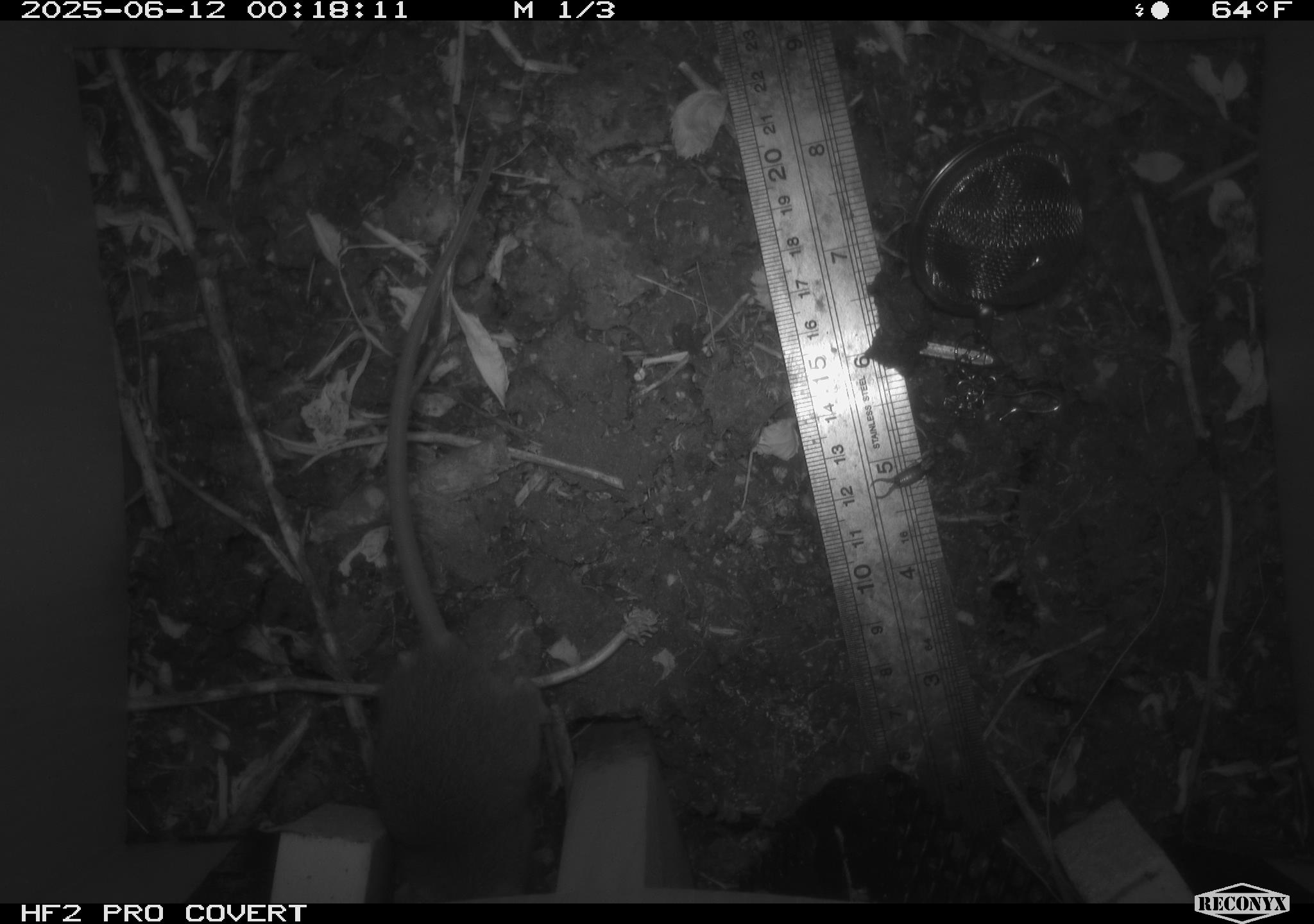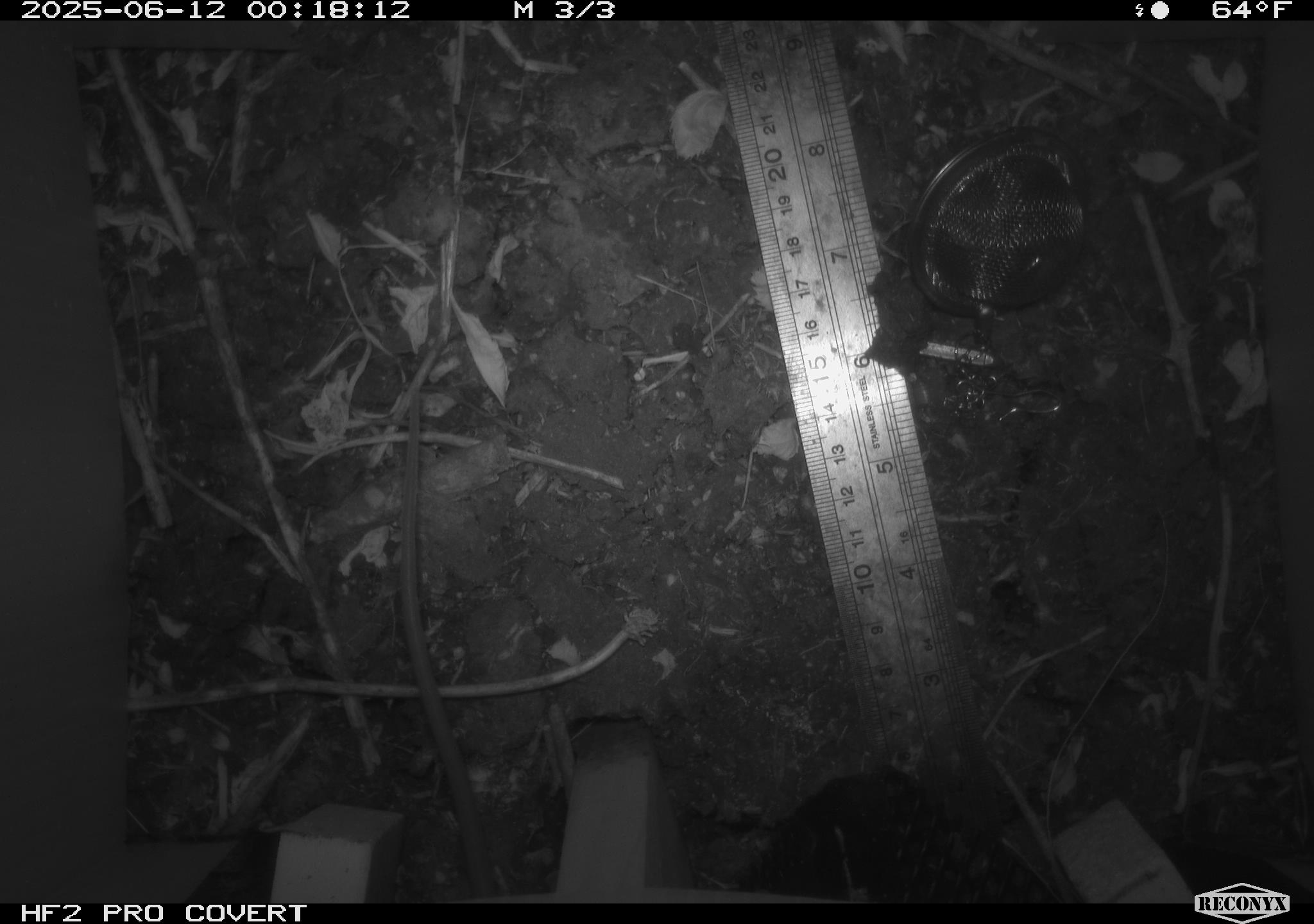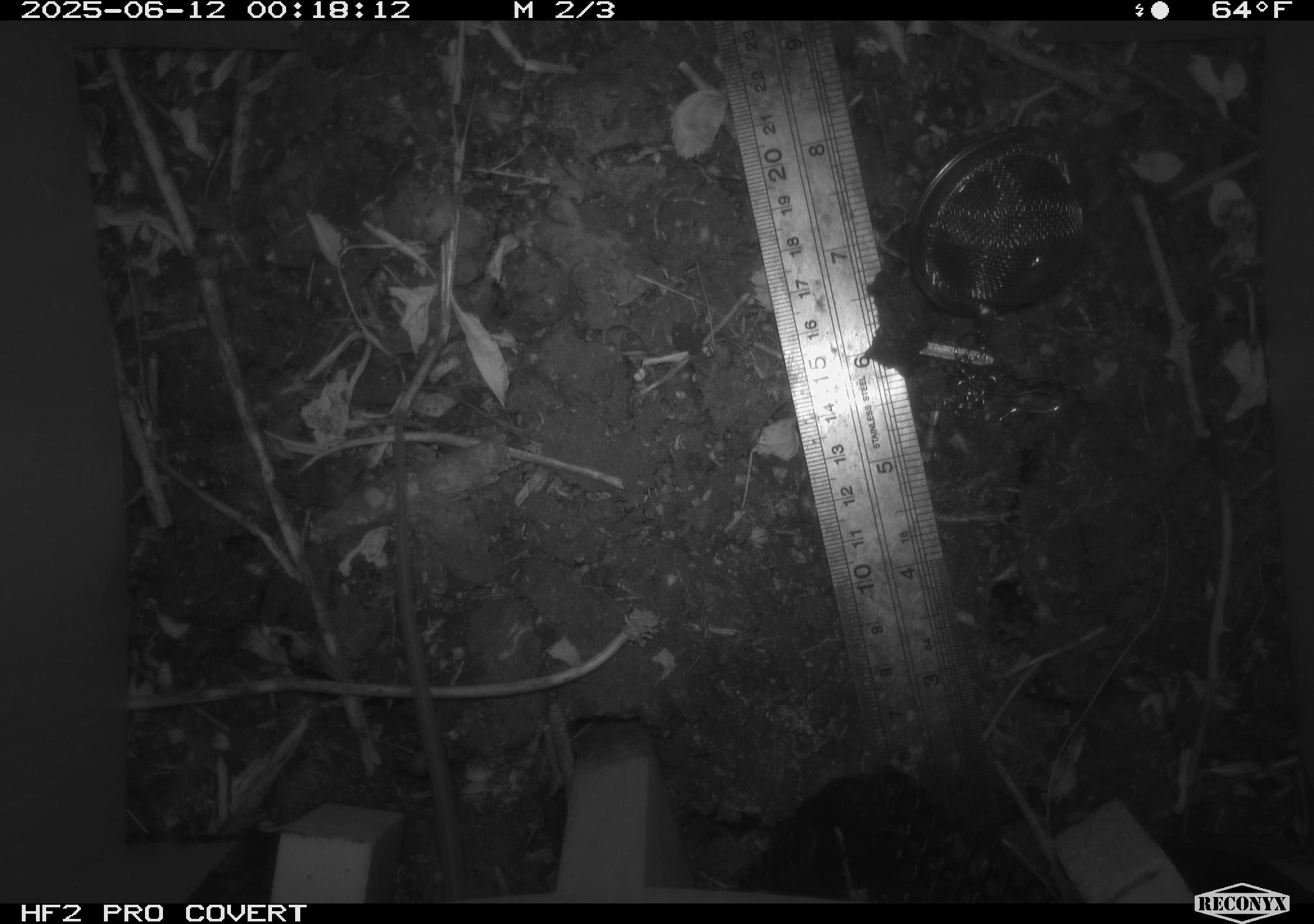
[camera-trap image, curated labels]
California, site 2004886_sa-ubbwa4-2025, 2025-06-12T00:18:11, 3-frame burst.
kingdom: Animalia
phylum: Chordata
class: Mammalia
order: Rodentia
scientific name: Rodentia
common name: rodent